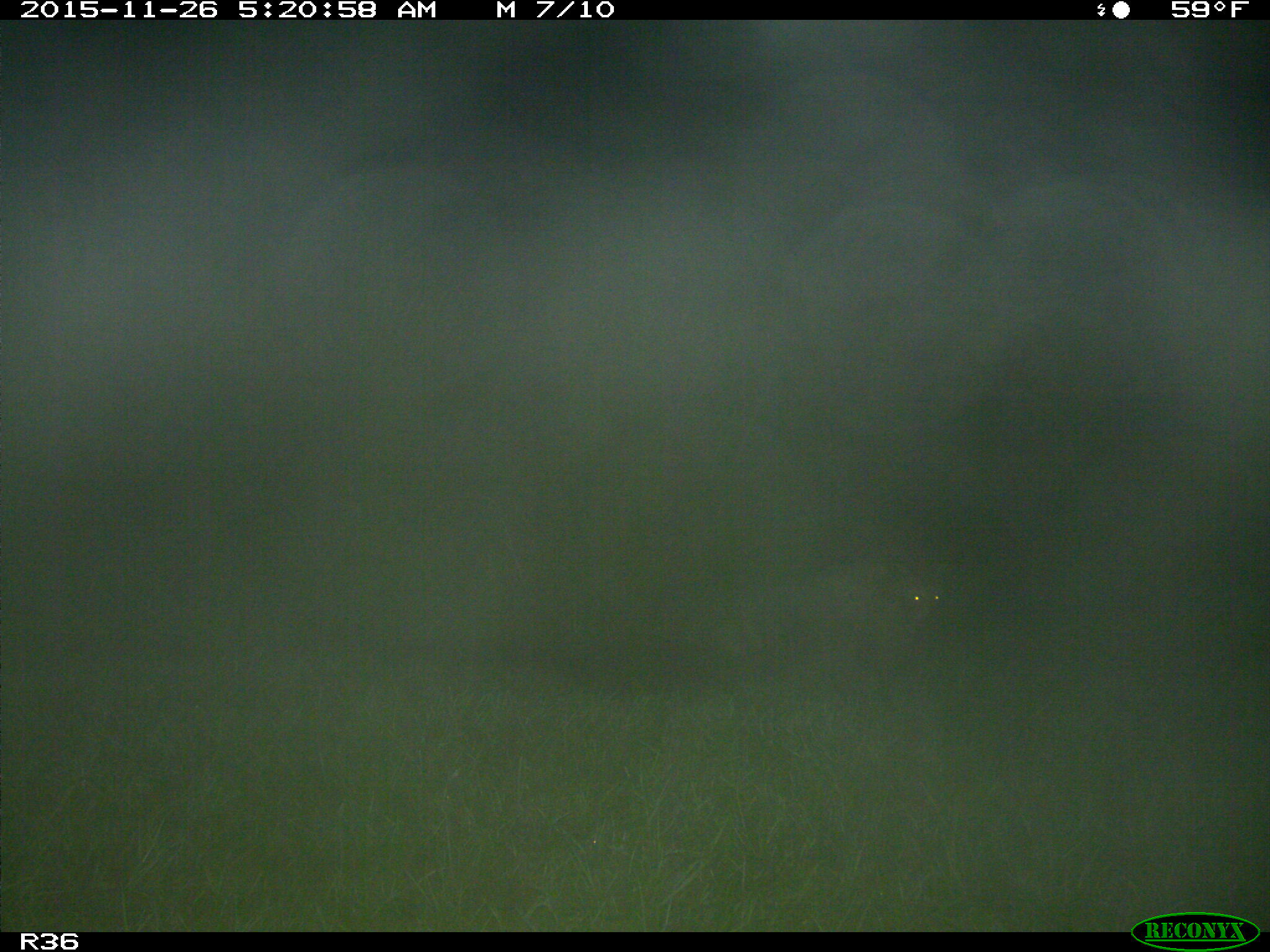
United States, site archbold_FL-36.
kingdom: Animalia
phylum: Chordata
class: Mammalia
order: Carnivora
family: Procyonidae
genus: Procyon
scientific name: Procyon lotor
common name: common raccoon